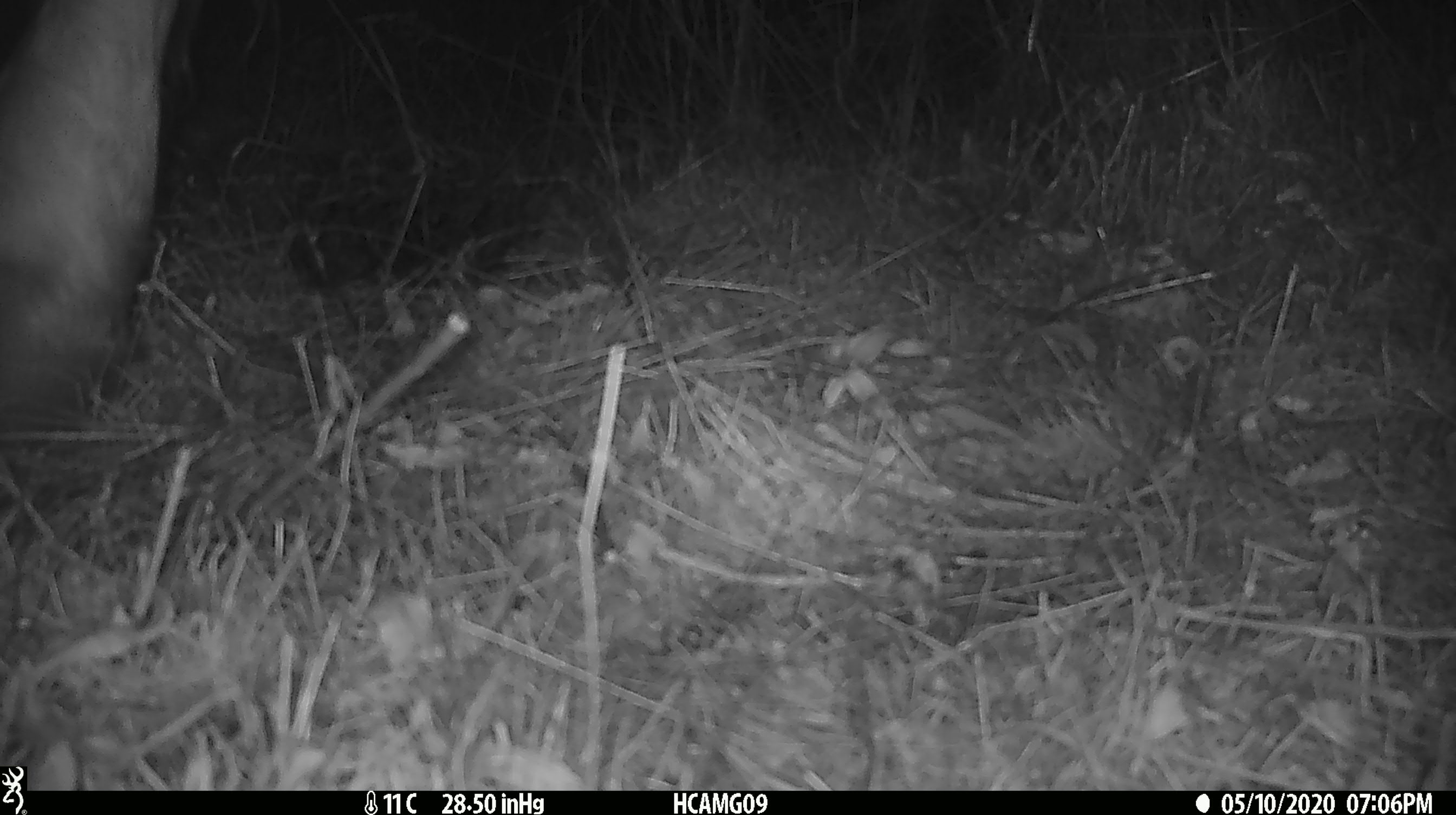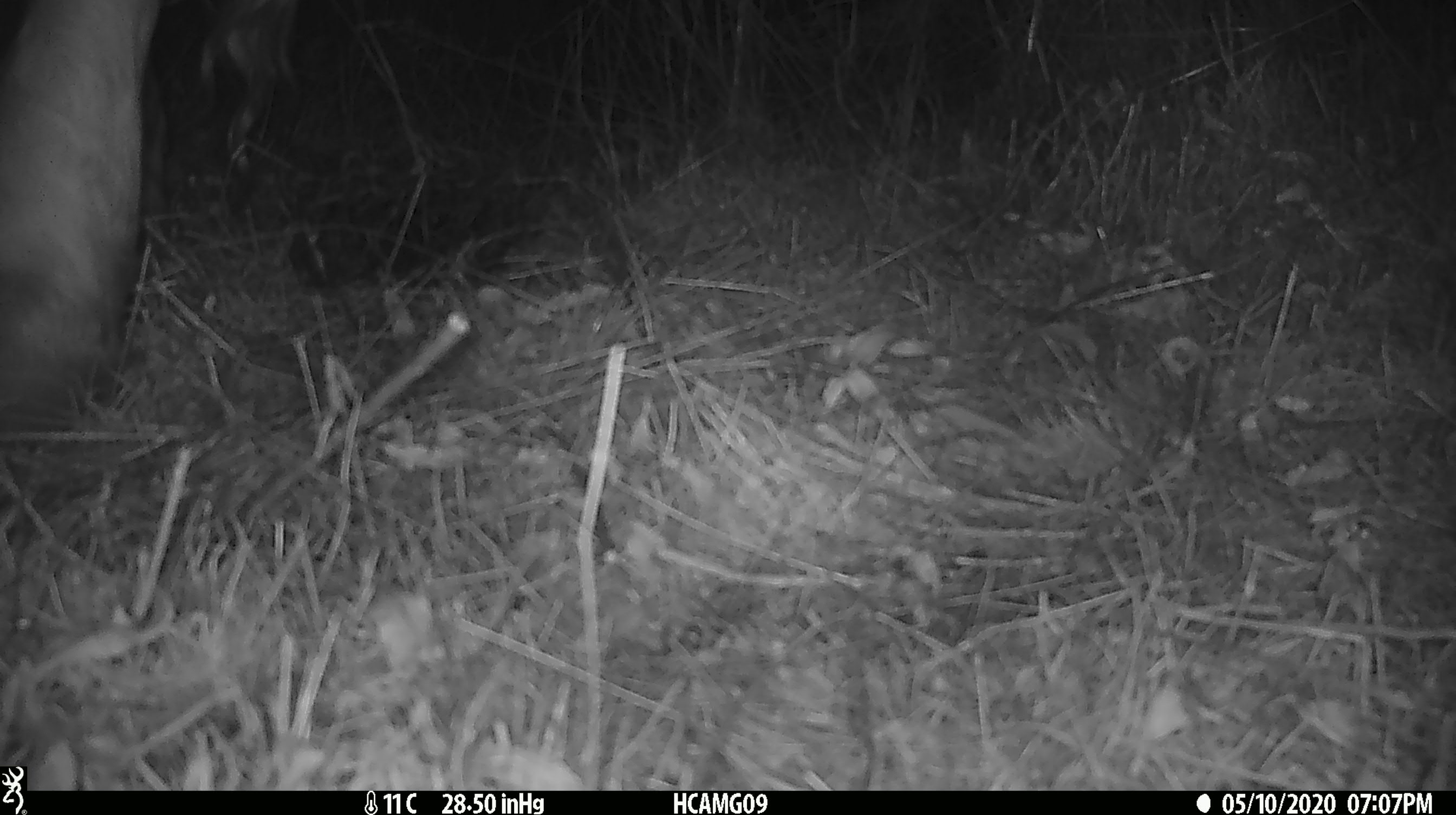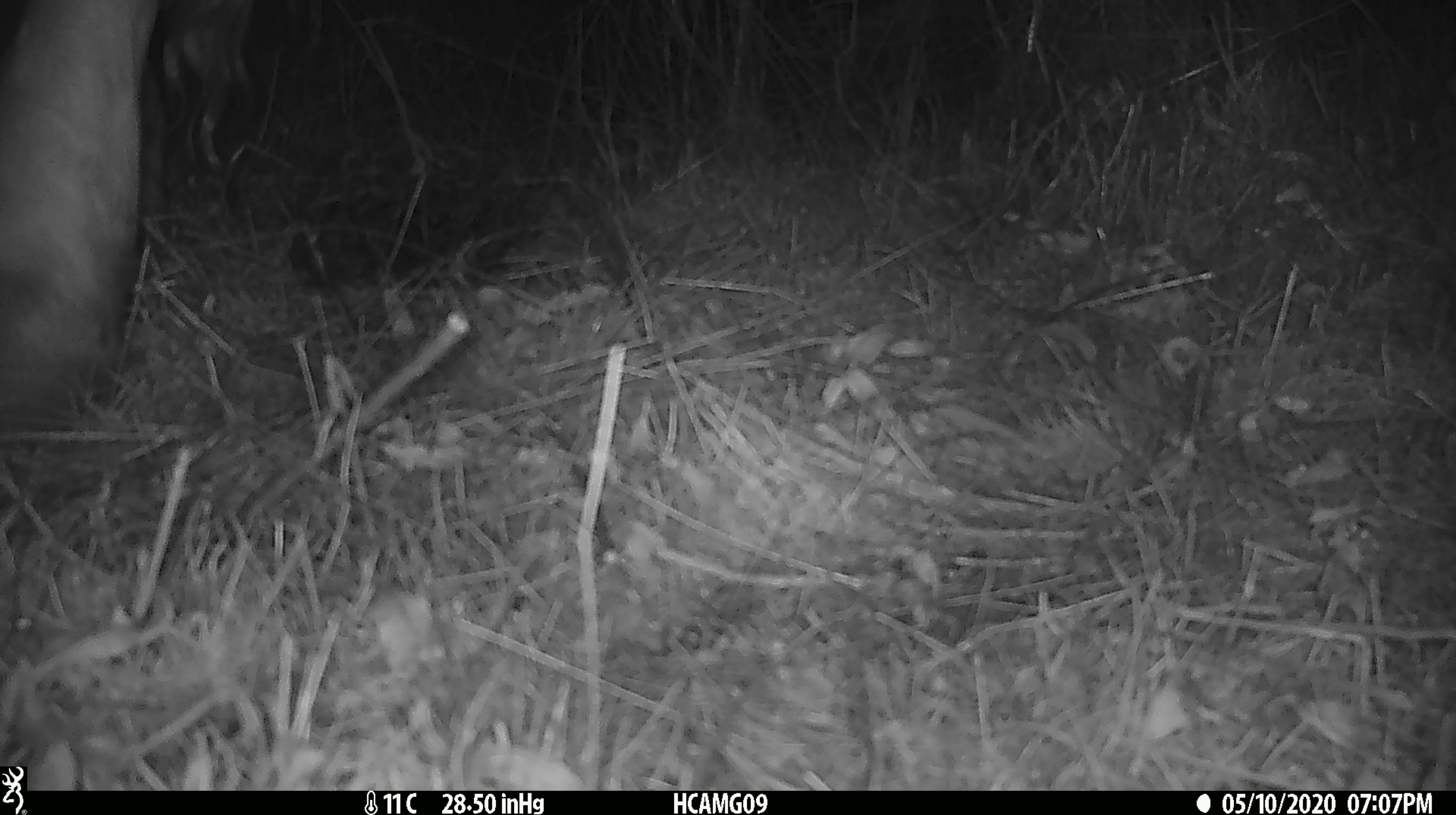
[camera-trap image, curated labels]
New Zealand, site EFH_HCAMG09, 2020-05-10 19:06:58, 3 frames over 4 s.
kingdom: Animalia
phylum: Chordata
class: Mammalia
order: Artiodactyla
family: Bovidae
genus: Bos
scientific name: Bos taurus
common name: domestic cow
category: cow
Cow (domestic cow) (Bos taurus).